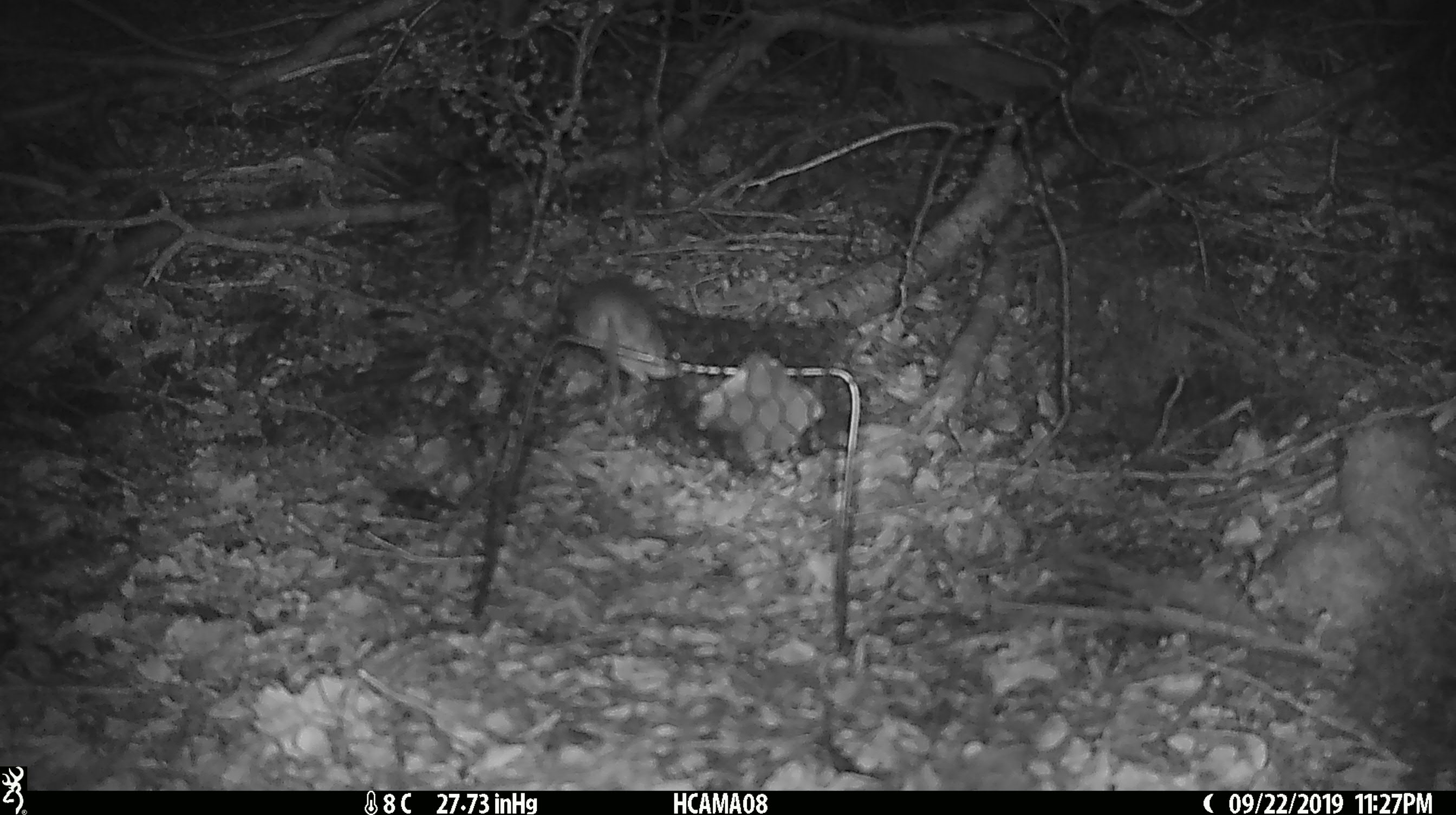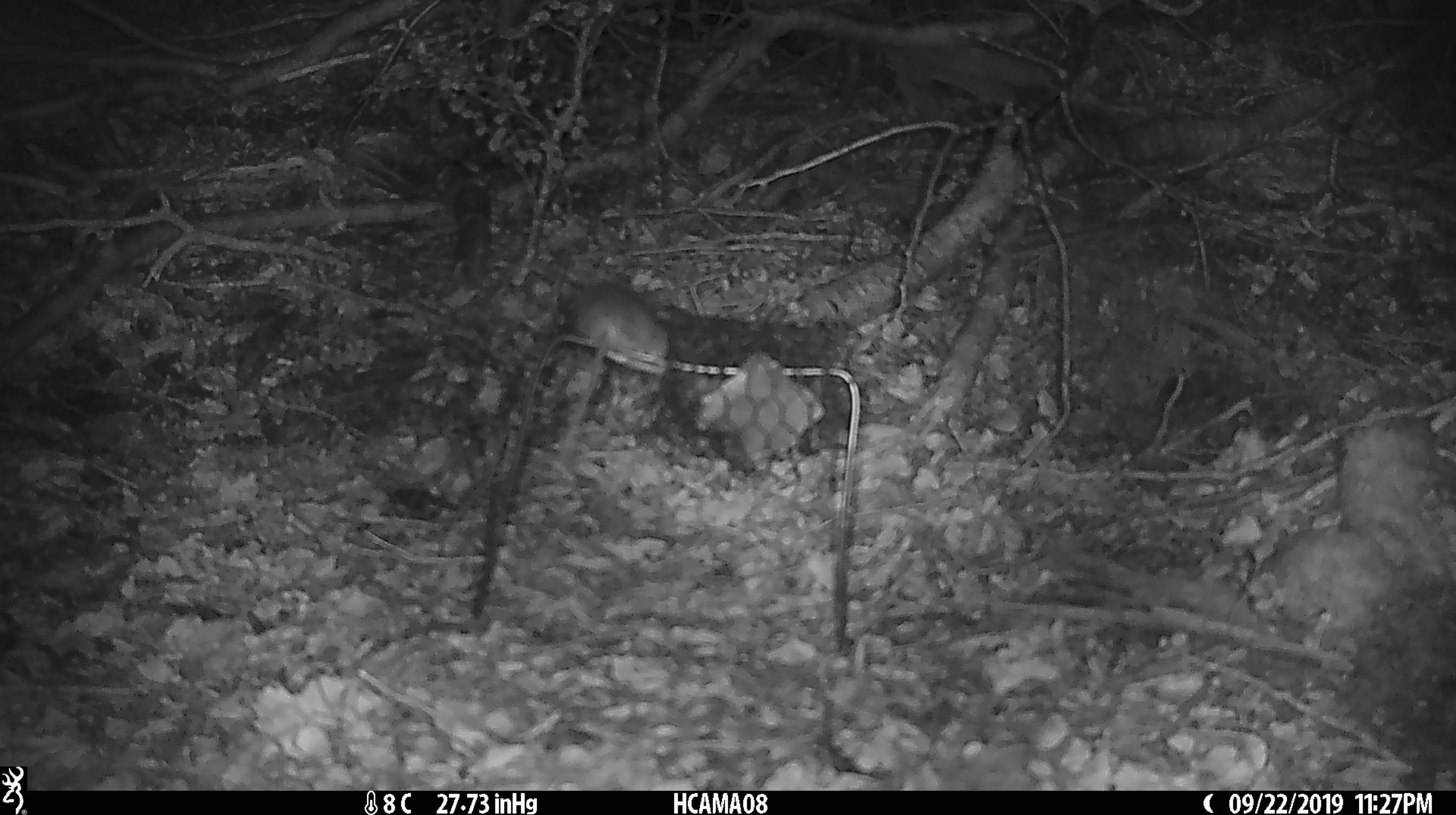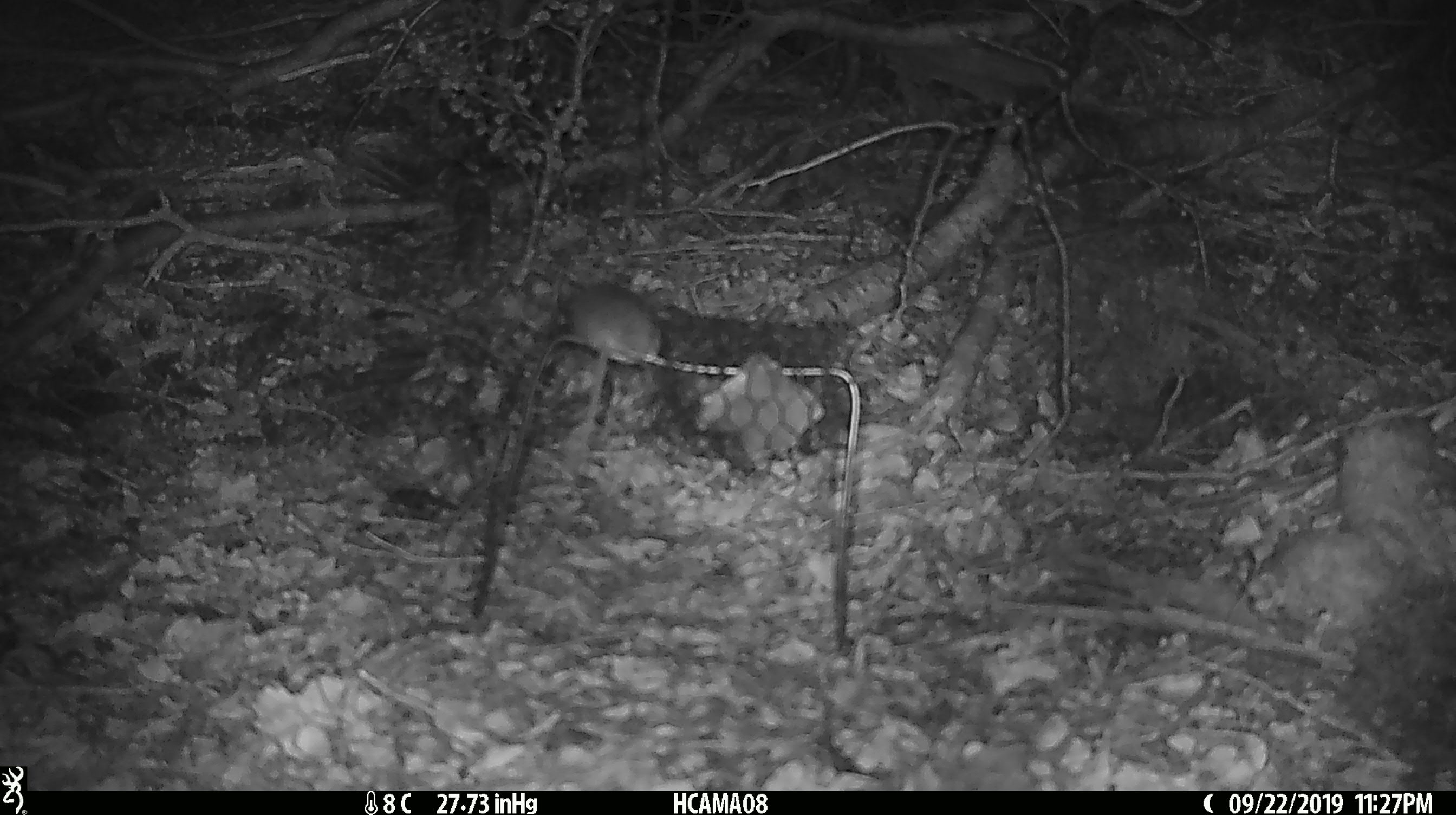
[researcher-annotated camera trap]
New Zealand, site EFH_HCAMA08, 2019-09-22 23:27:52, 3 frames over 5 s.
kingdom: Animalia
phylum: Chordata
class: Mammalia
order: Rodentia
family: Muridae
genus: Mus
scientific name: Mus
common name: mouse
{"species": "mouse (Mus)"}